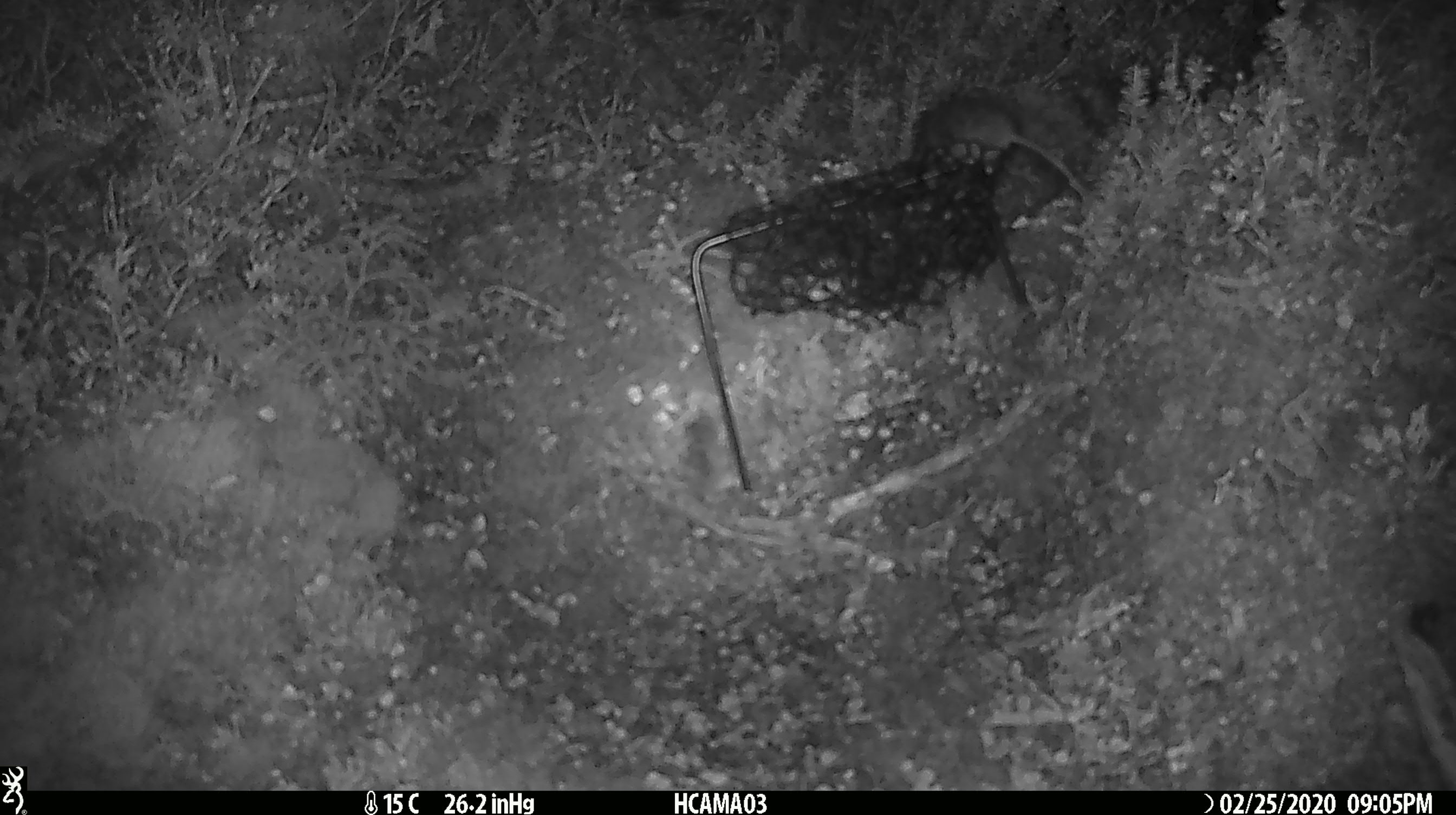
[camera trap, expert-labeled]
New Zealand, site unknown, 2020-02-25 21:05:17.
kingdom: Animalia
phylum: Chordata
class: Mammalia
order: Rodentia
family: Muridae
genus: Mus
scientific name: Mus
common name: mouse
Mouse (Mus).